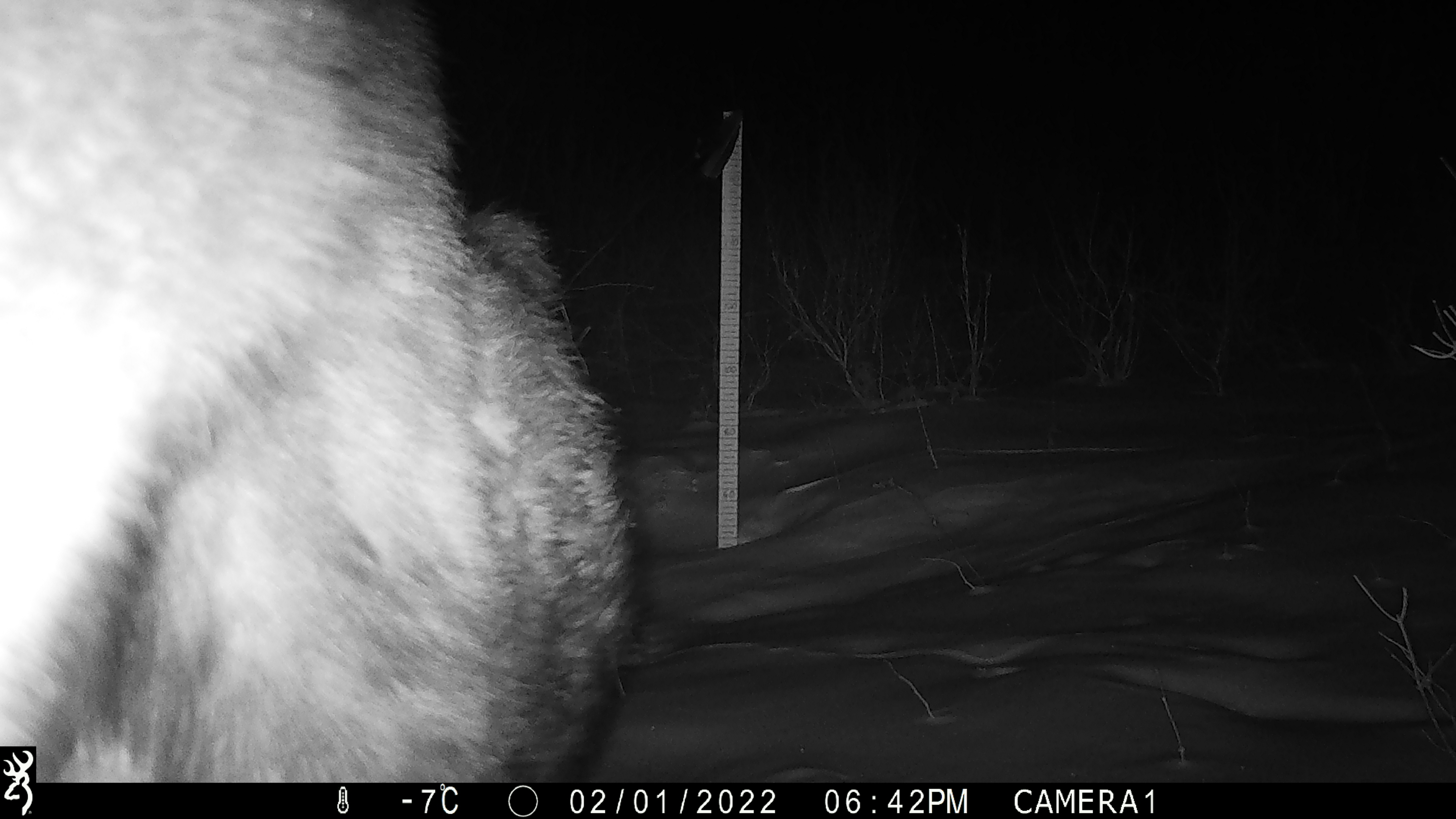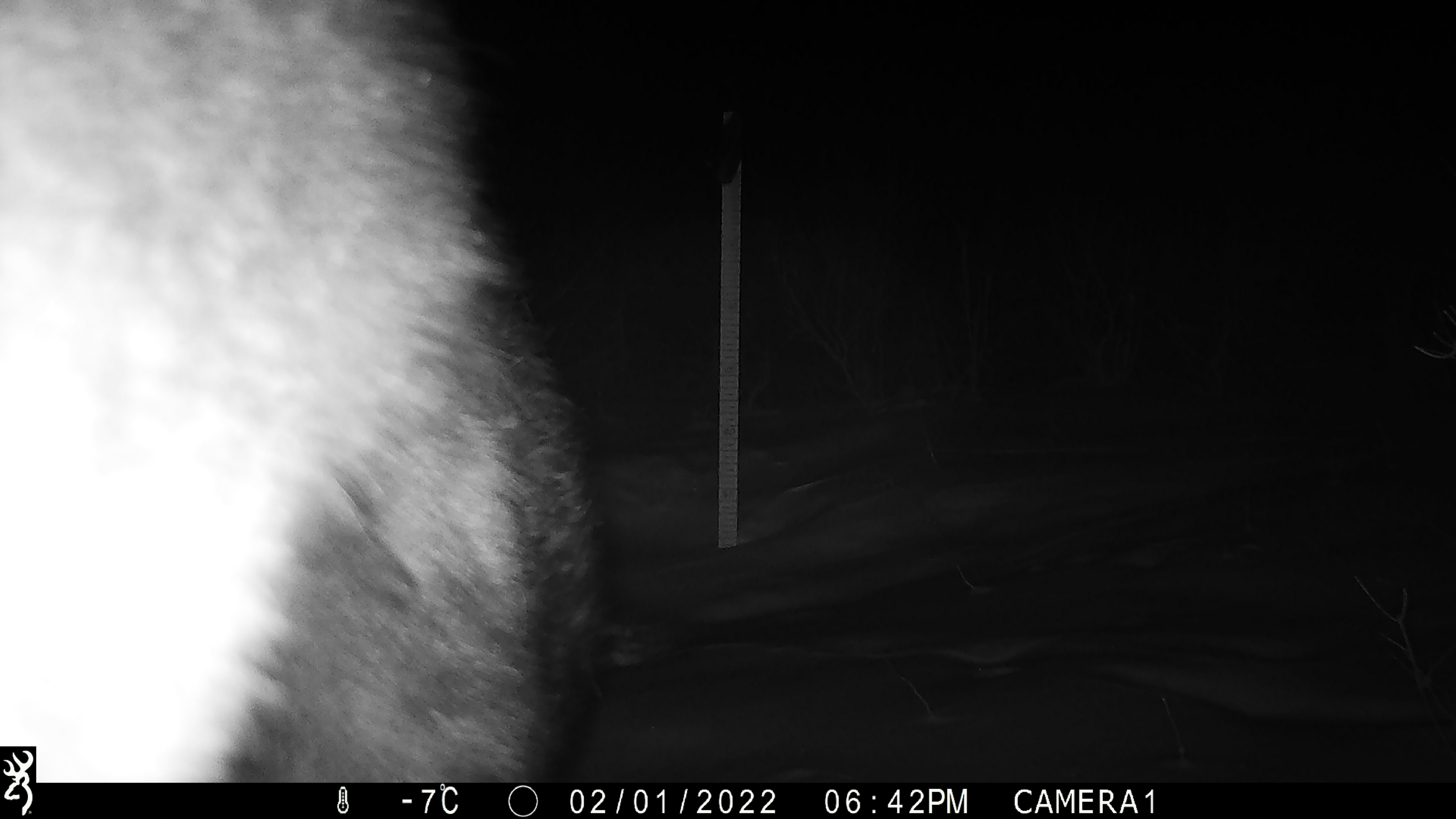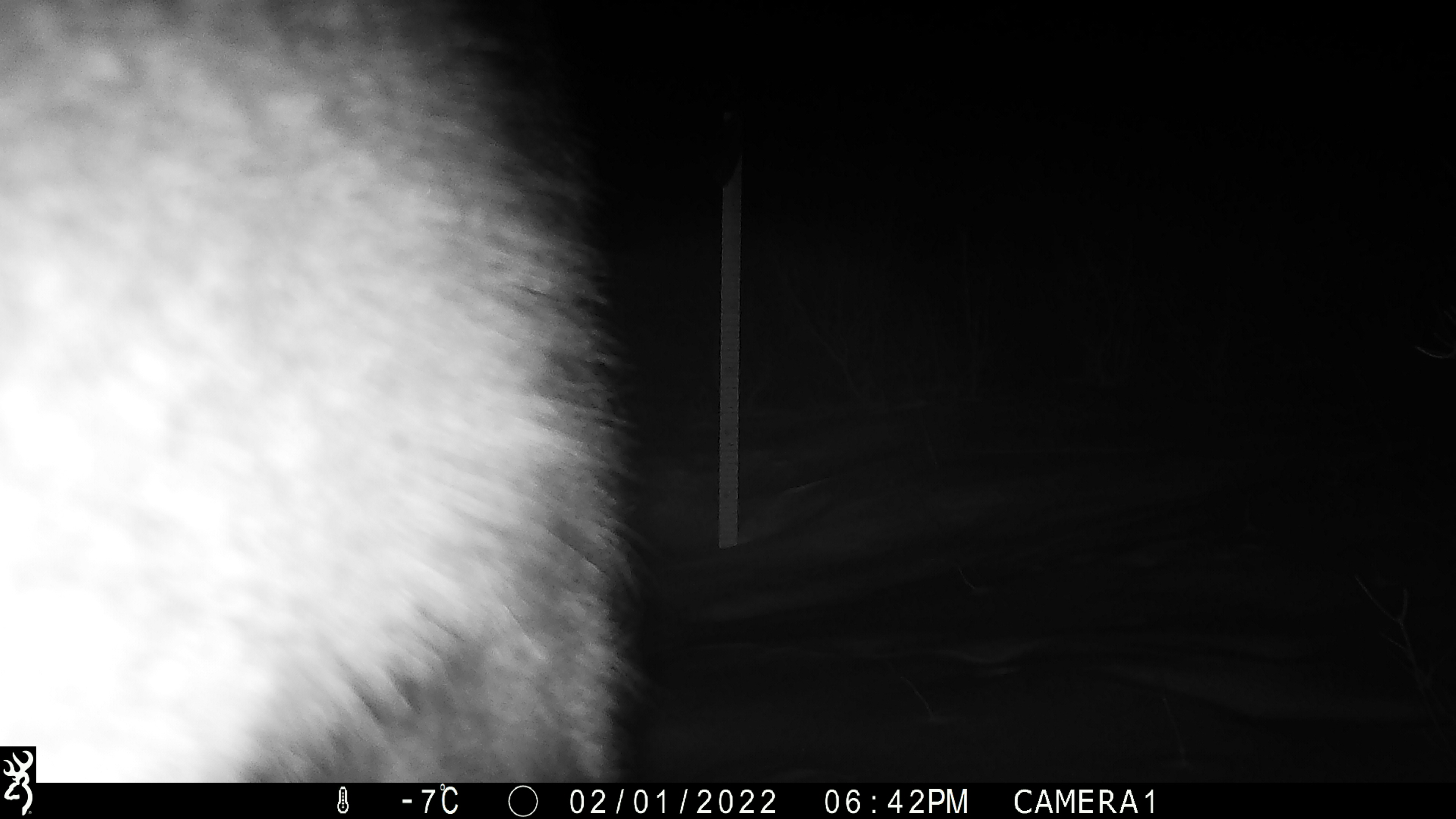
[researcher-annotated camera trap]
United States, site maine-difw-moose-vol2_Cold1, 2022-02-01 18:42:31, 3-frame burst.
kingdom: Animalia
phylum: Chordata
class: Mammalia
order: Artiodactyla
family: Cervidae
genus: Alces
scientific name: Alces alces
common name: moose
Moose (Alces alces).